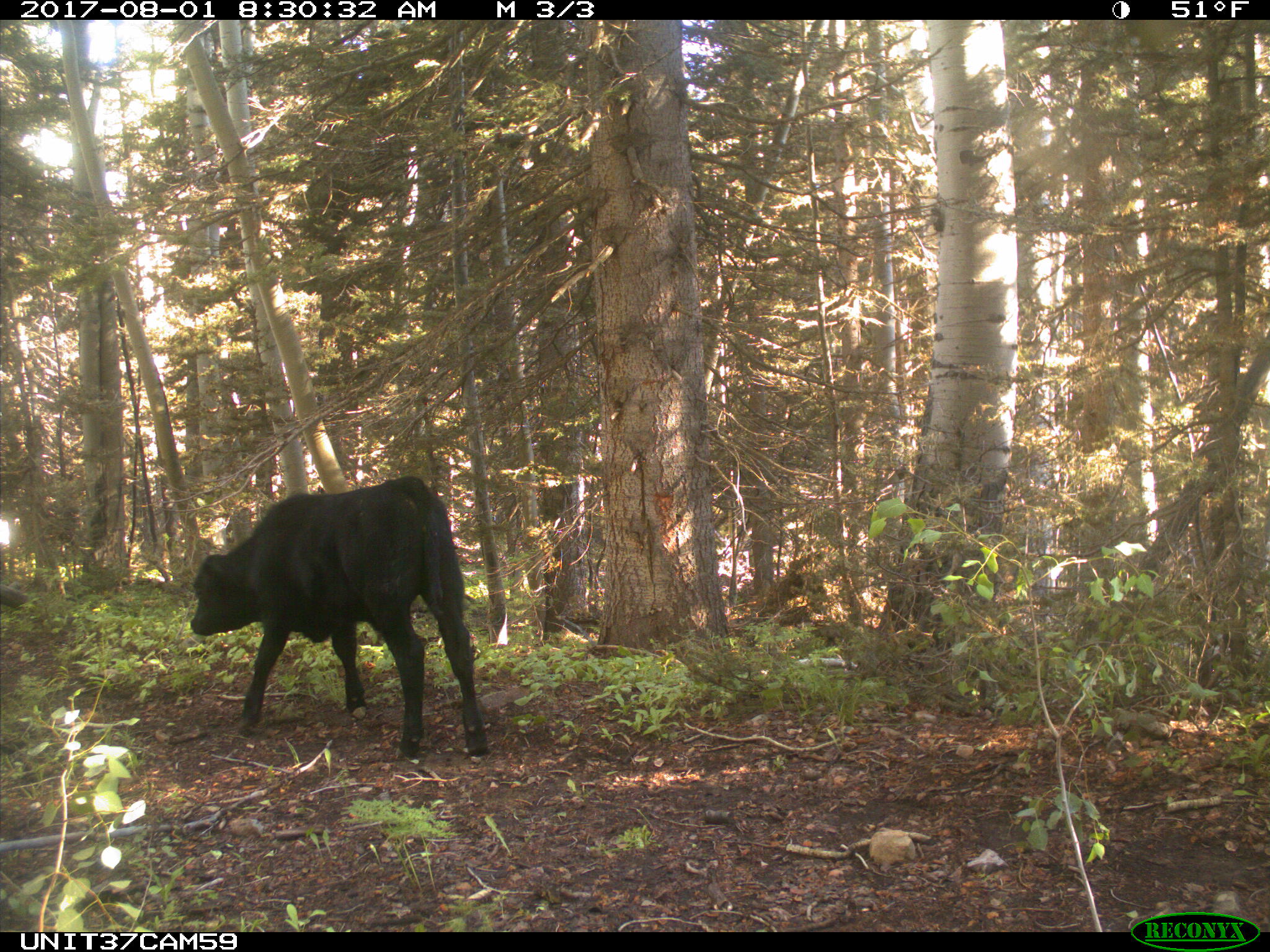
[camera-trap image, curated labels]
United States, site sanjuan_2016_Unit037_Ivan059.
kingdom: Animalia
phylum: Chordata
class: Mammalia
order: Artiodactyla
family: Bovidae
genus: Bos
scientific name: Bos taurus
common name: domestic cow